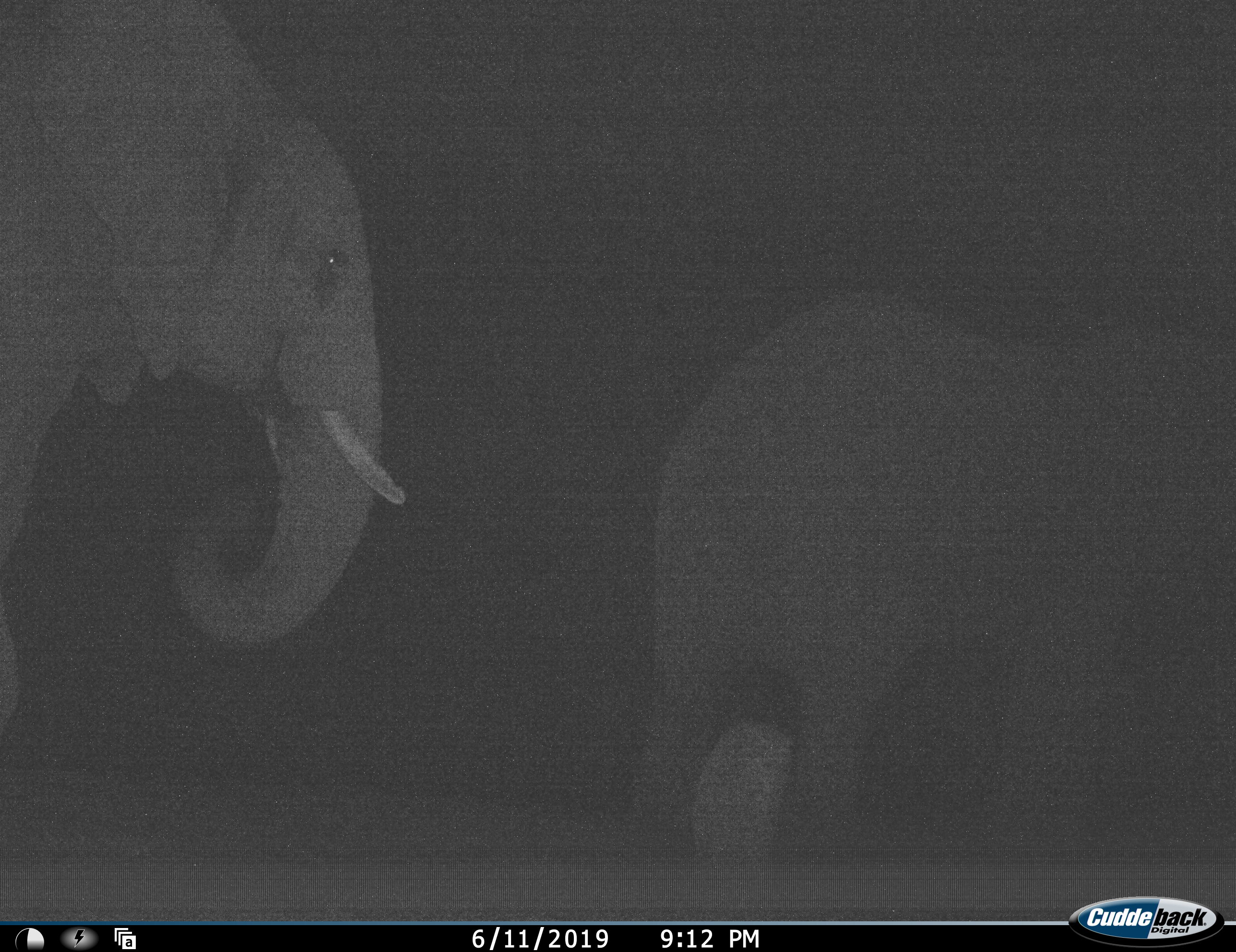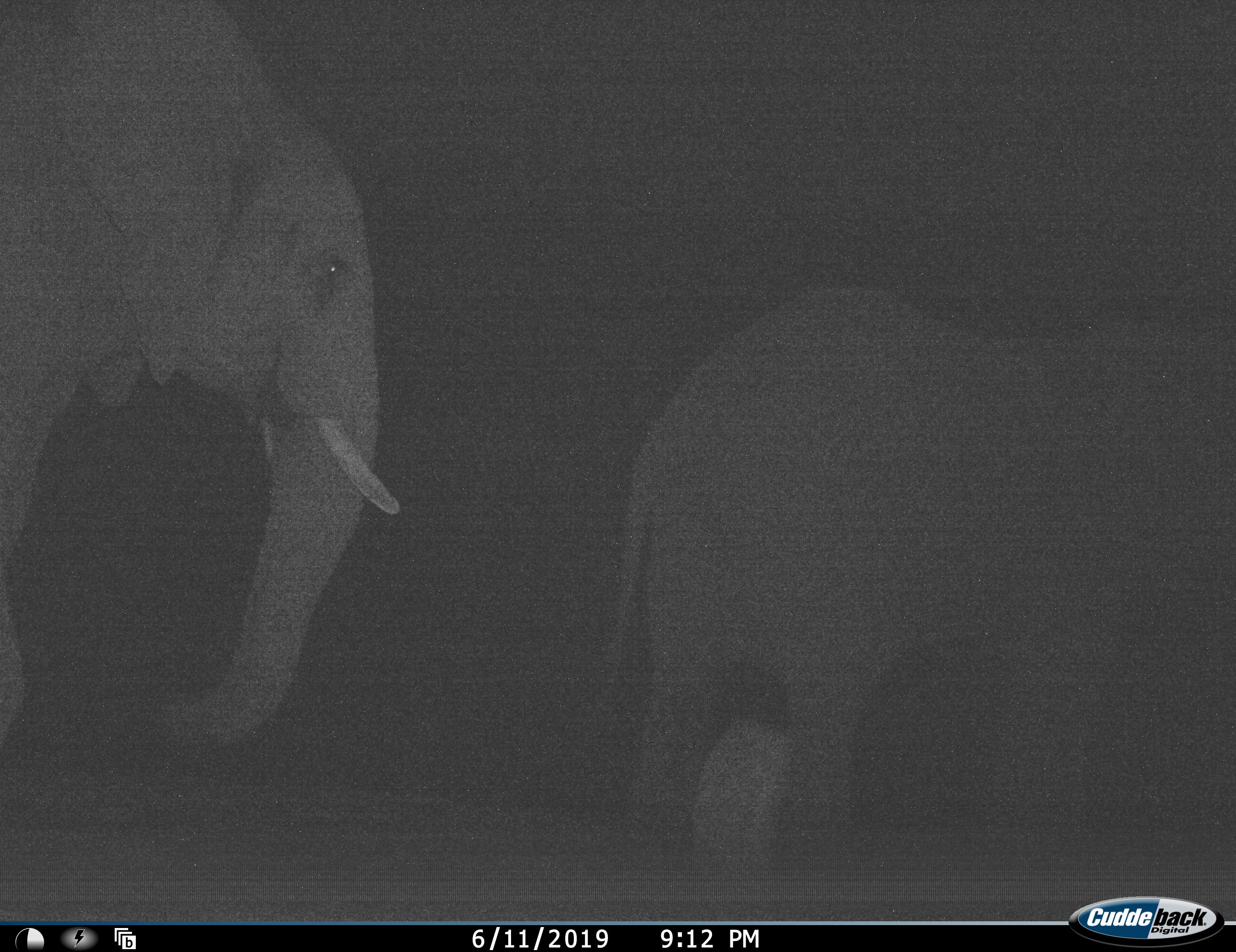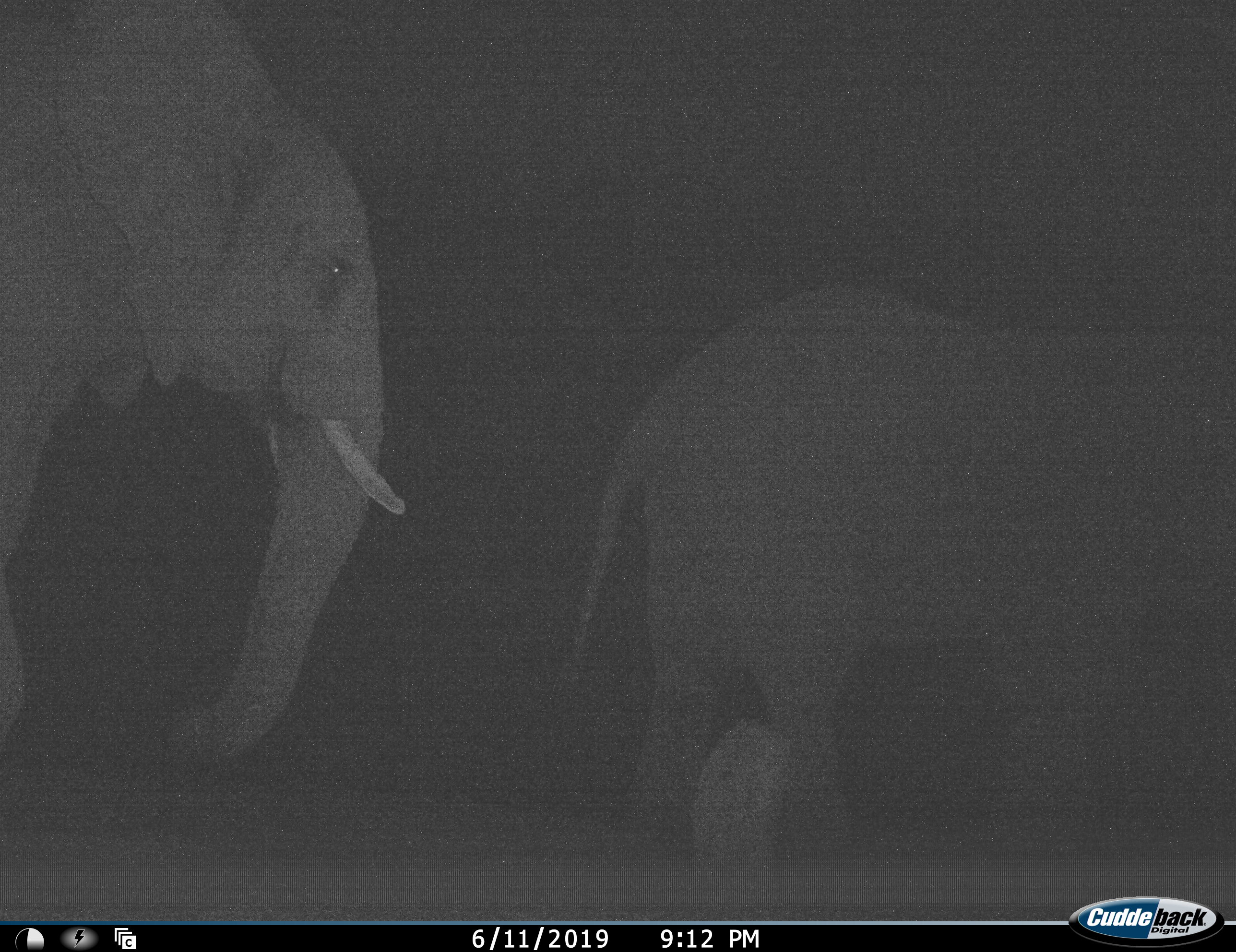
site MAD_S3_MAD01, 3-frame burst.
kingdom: Animalia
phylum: Chordata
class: Mammalia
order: Proboscidea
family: Elephantidae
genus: Loxodonta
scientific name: Loxodonta africana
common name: african bush elephant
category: elephant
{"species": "elephant (african bush elephant) (Loxodonta africana)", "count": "2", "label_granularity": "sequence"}